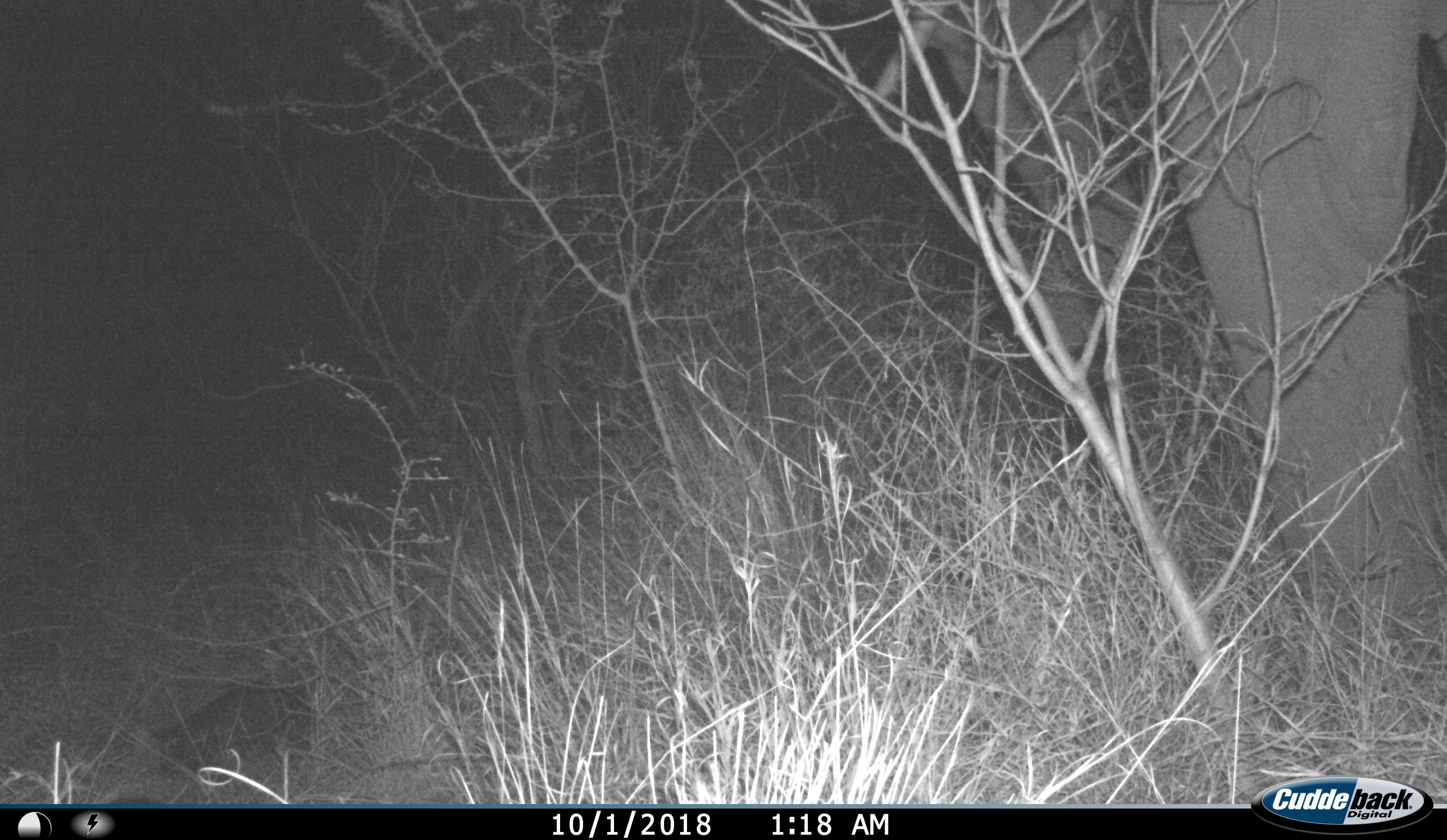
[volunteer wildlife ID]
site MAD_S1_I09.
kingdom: Animalia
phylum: Chordata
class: Mammalia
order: Proboscidea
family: Elephantidae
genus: Loxodonta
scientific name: Loxodonta africana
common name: african bush elephant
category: elephant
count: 1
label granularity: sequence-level